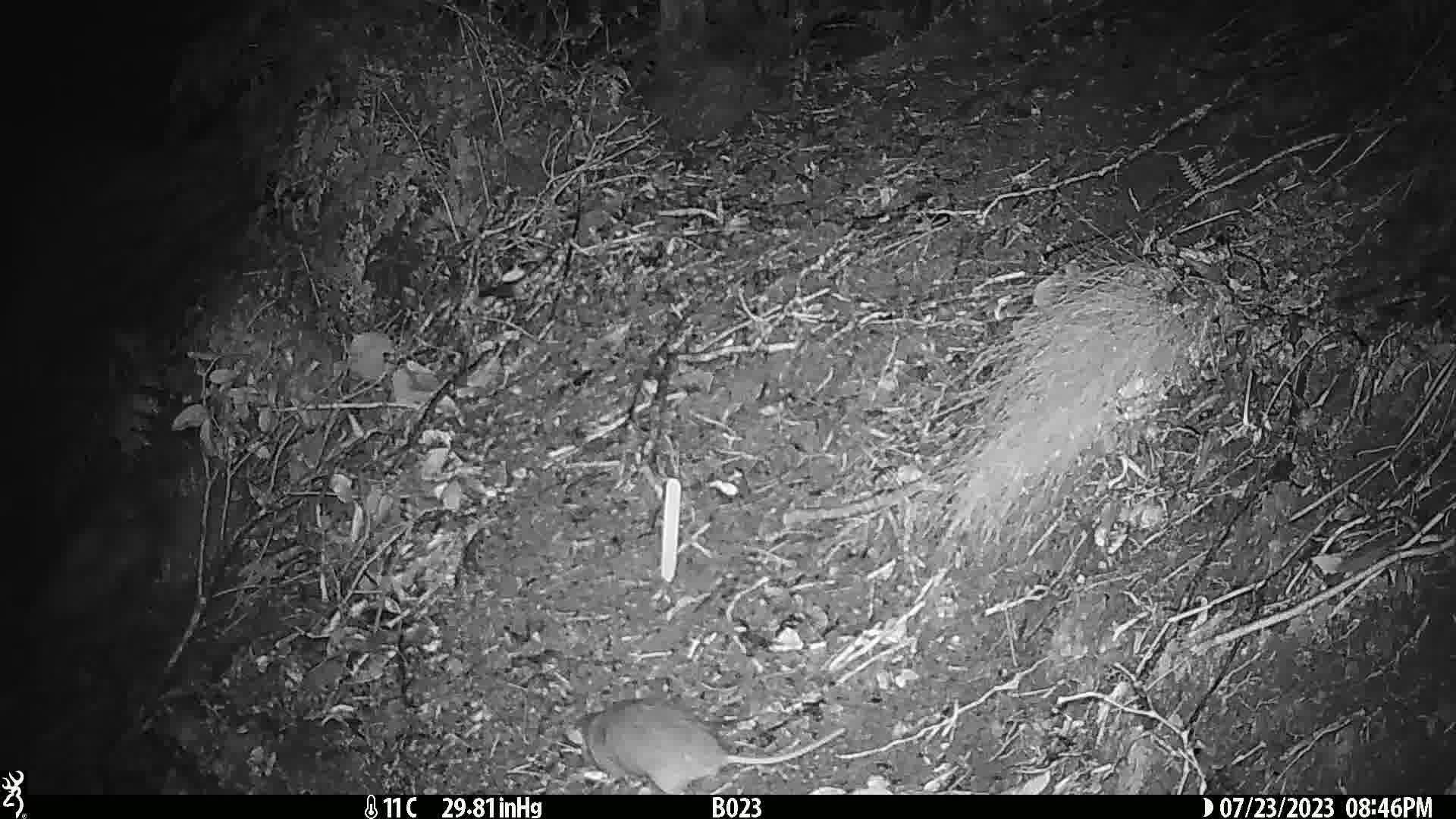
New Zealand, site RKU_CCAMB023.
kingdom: Animalia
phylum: Chordata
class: Mammalia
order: Rodentia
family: Muridae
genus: Rattus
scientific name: Rattus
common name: rat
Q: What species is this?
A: Rat (Rattus).